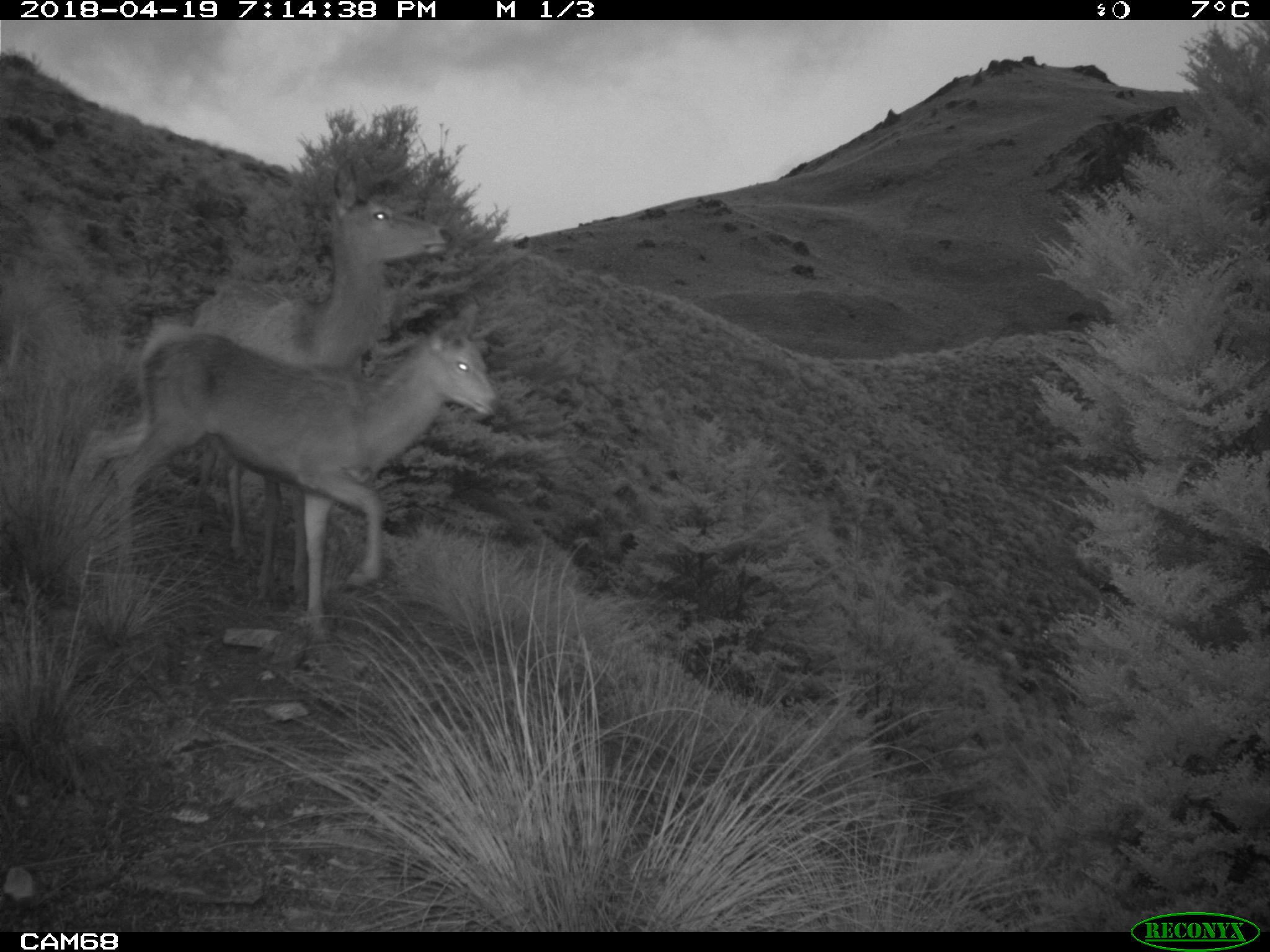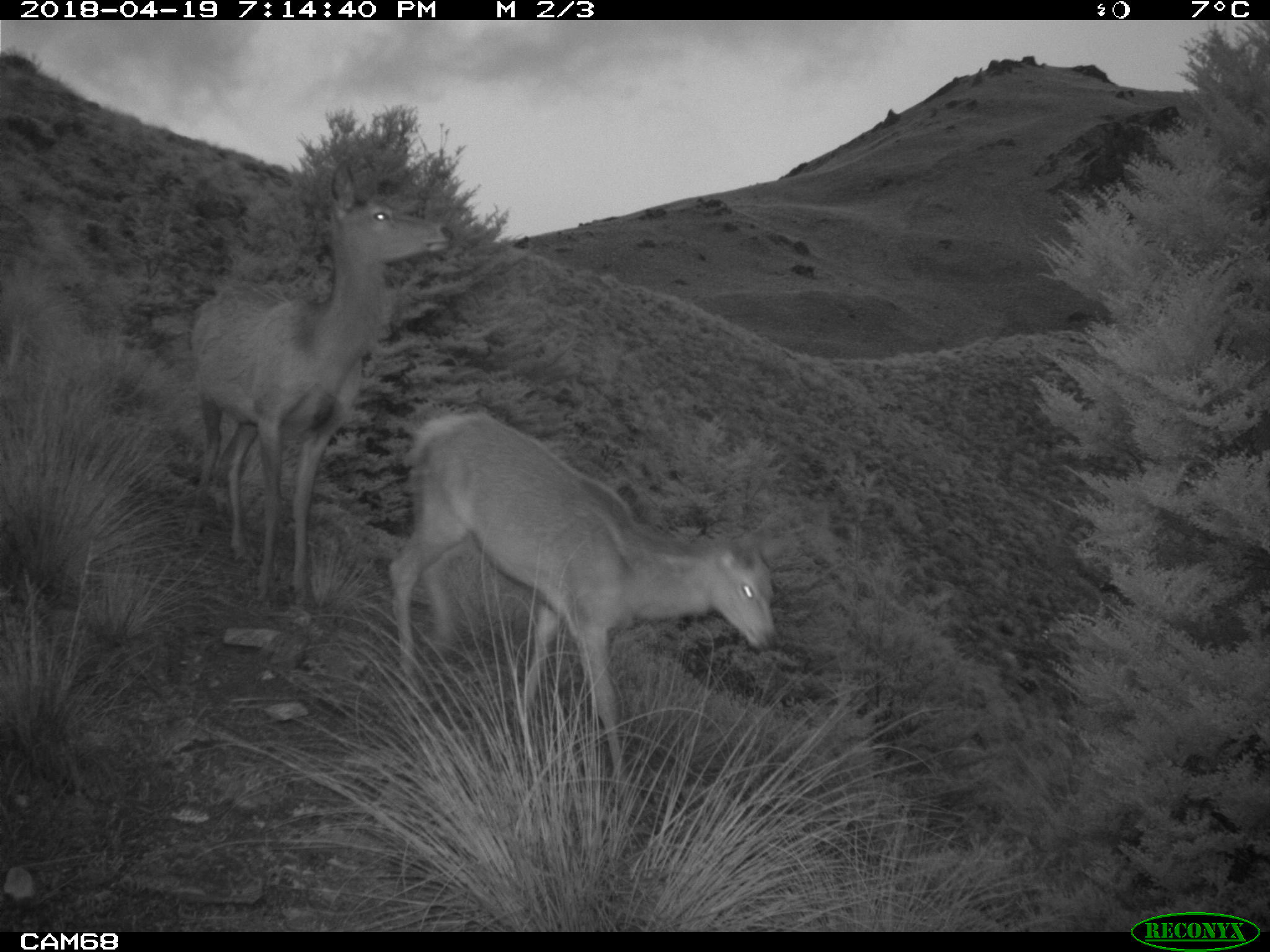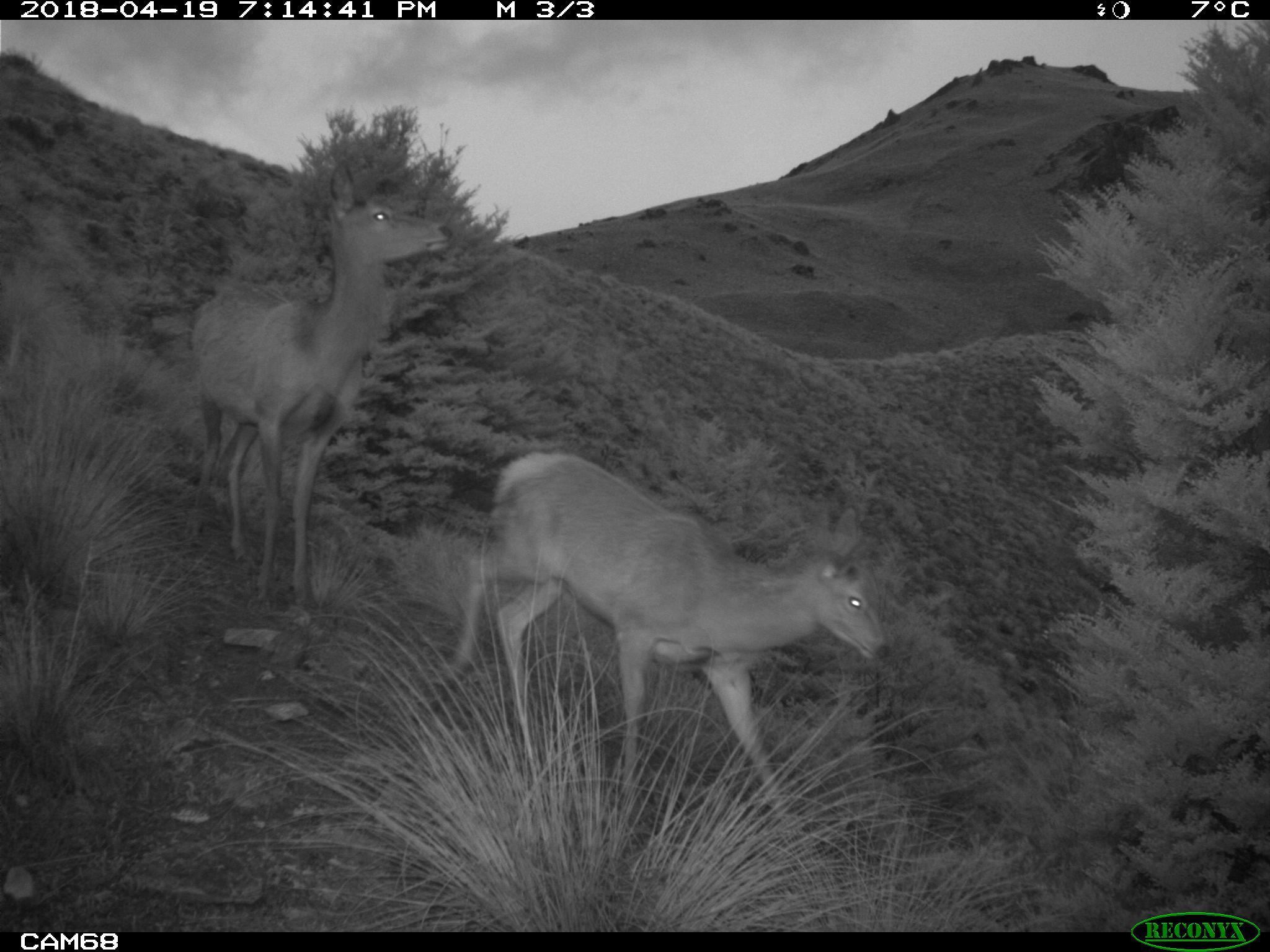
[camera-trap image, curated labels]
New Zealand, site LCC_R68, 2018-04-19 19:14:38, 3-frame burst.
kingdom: Animalia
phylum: Chordata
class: Mammalia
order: Artiodactyla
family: Cervidae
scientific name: Cervidae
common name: deer